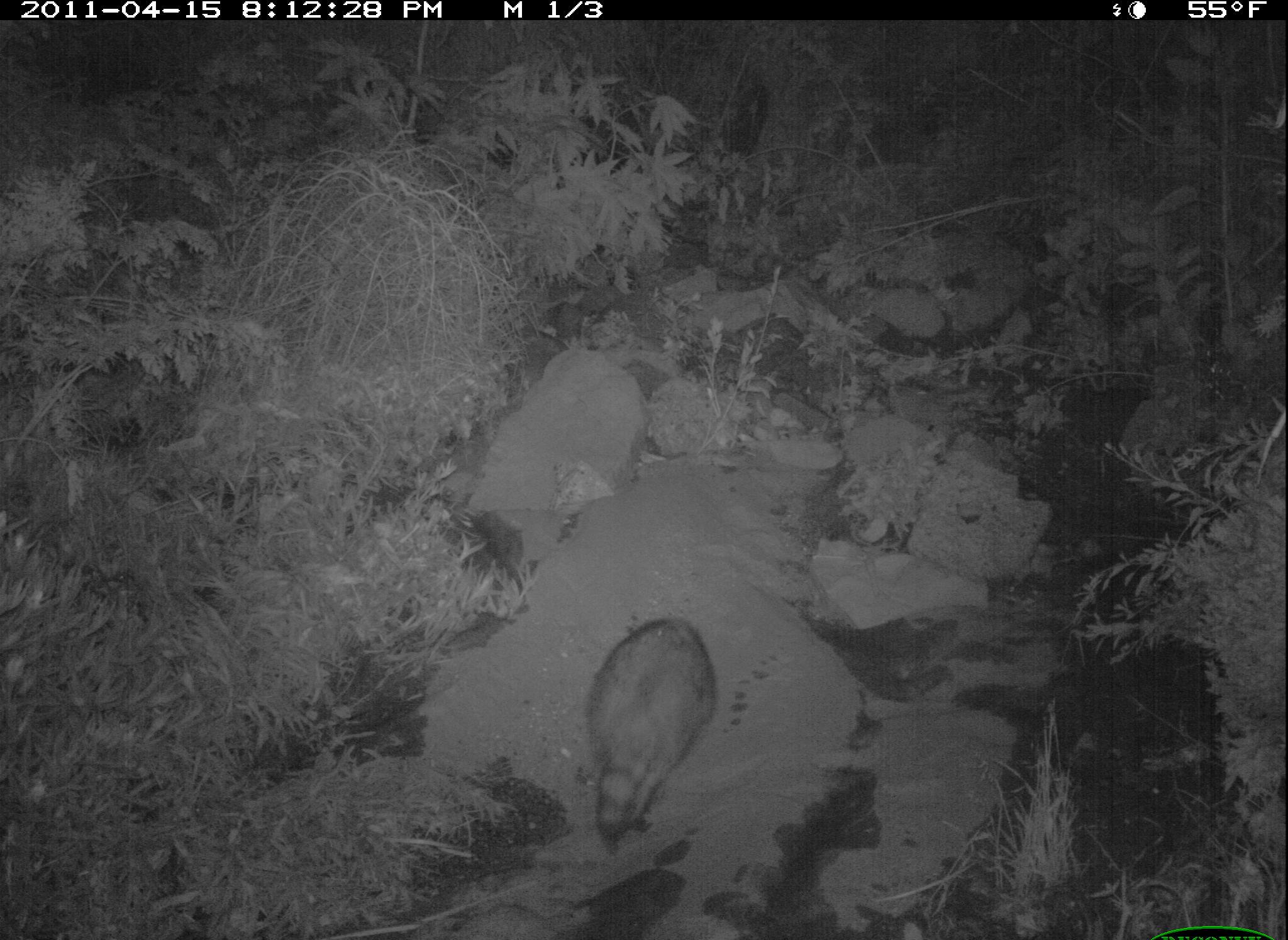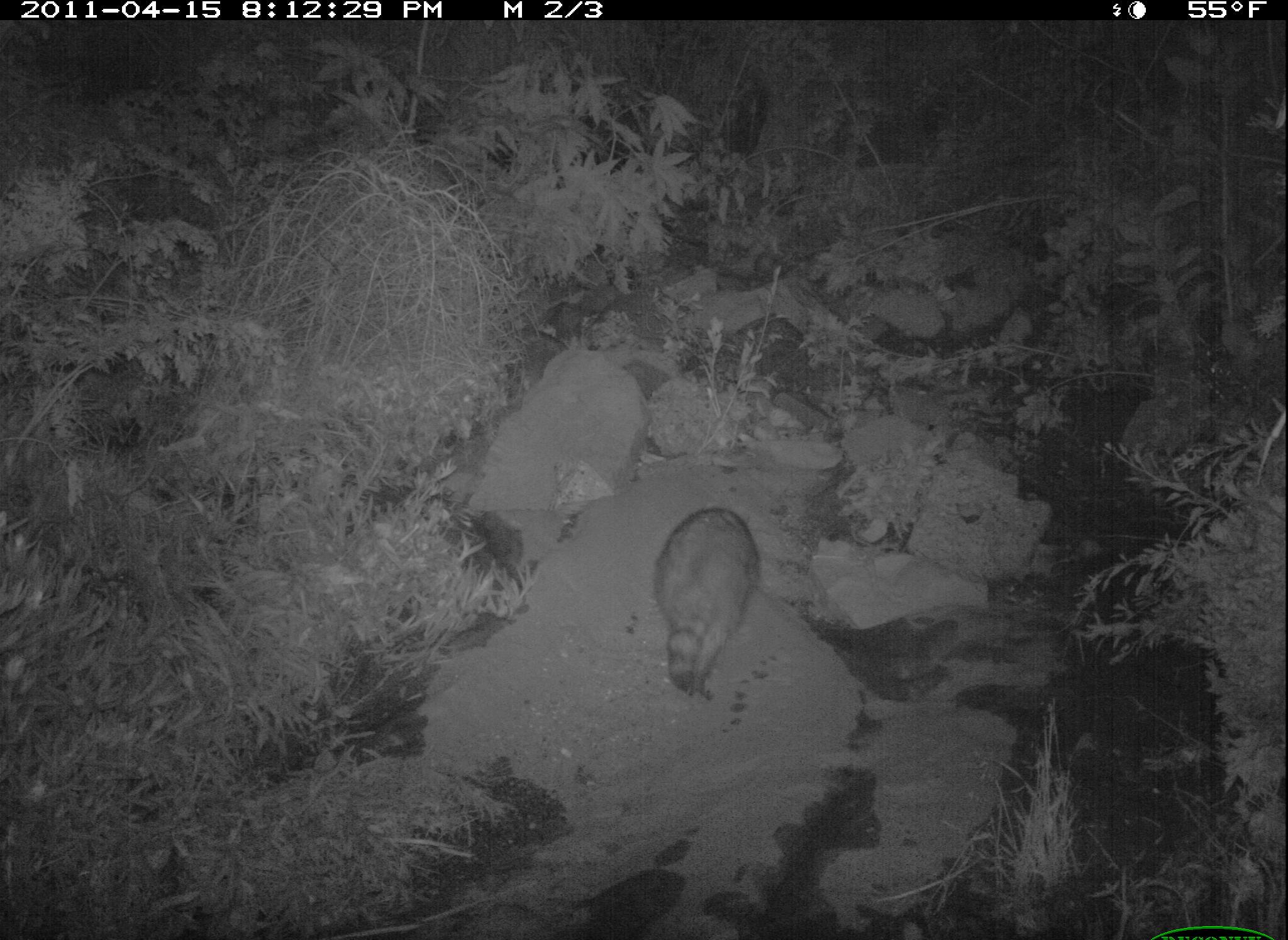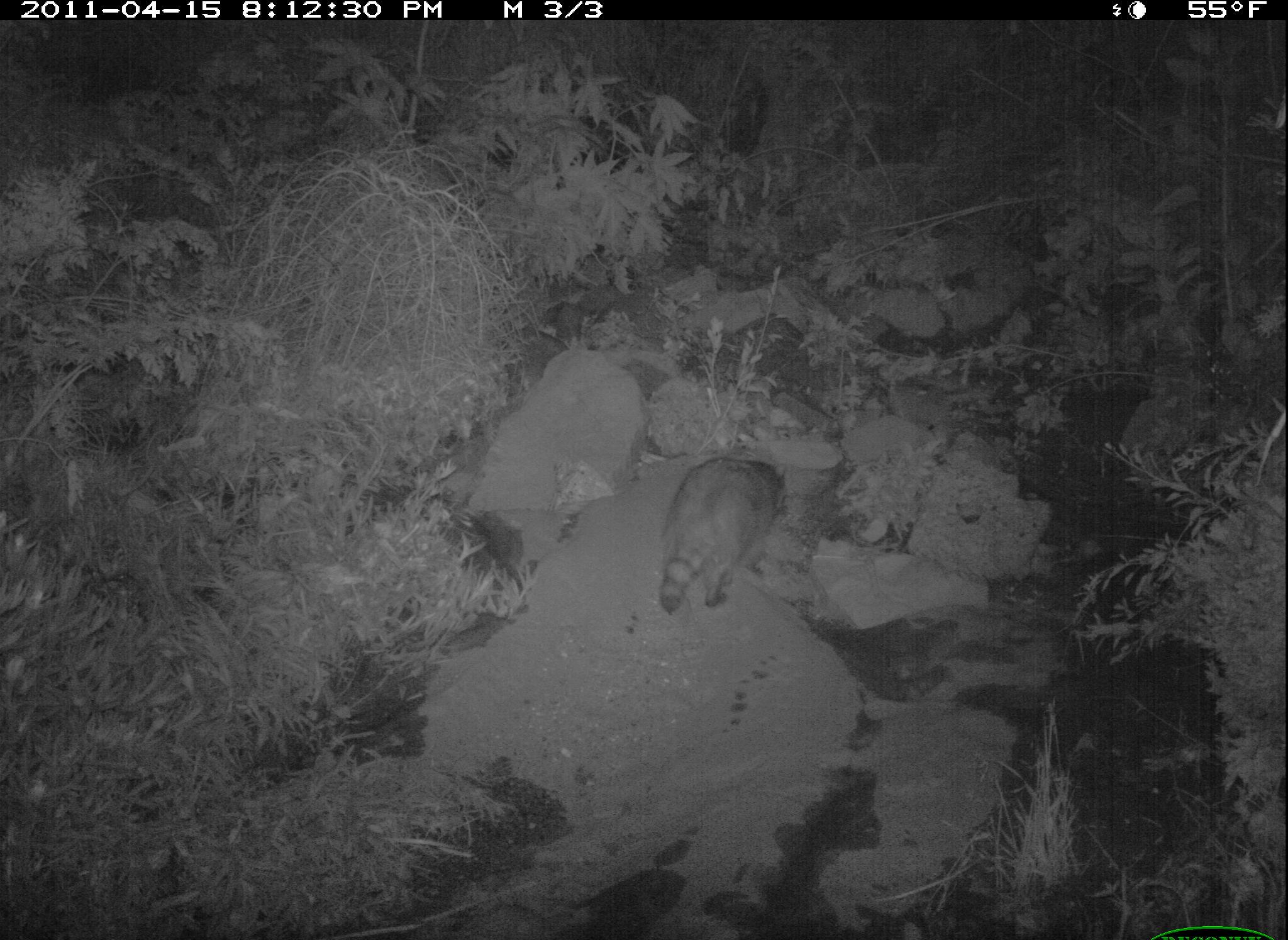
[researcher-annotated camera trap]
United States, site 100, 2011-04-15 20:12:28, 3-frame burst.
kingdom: Animalia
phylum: Chordata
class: Mammalia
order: Carnivora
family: Procyonidae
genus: Procyon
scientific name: Procyon lotor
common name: raccoon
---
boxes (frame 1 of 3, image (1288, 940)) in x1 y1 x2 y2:
raccoon: 568 610 734 850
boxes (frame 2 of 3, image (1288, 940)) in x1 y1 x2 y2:
raccoon: 644 499 774 714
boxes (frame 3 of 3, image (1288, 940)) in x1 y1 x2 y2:
raccoon: 649 457 792 614